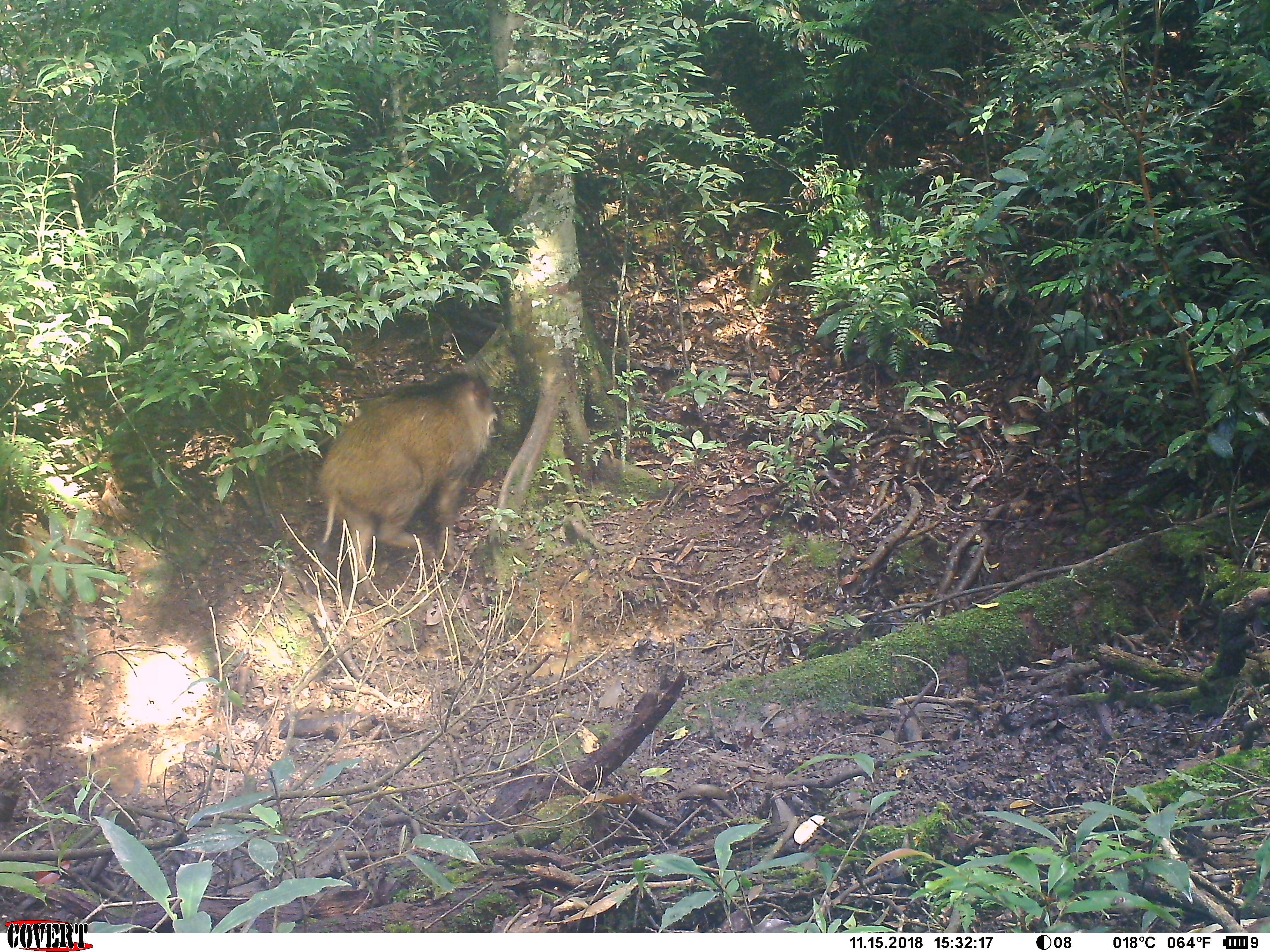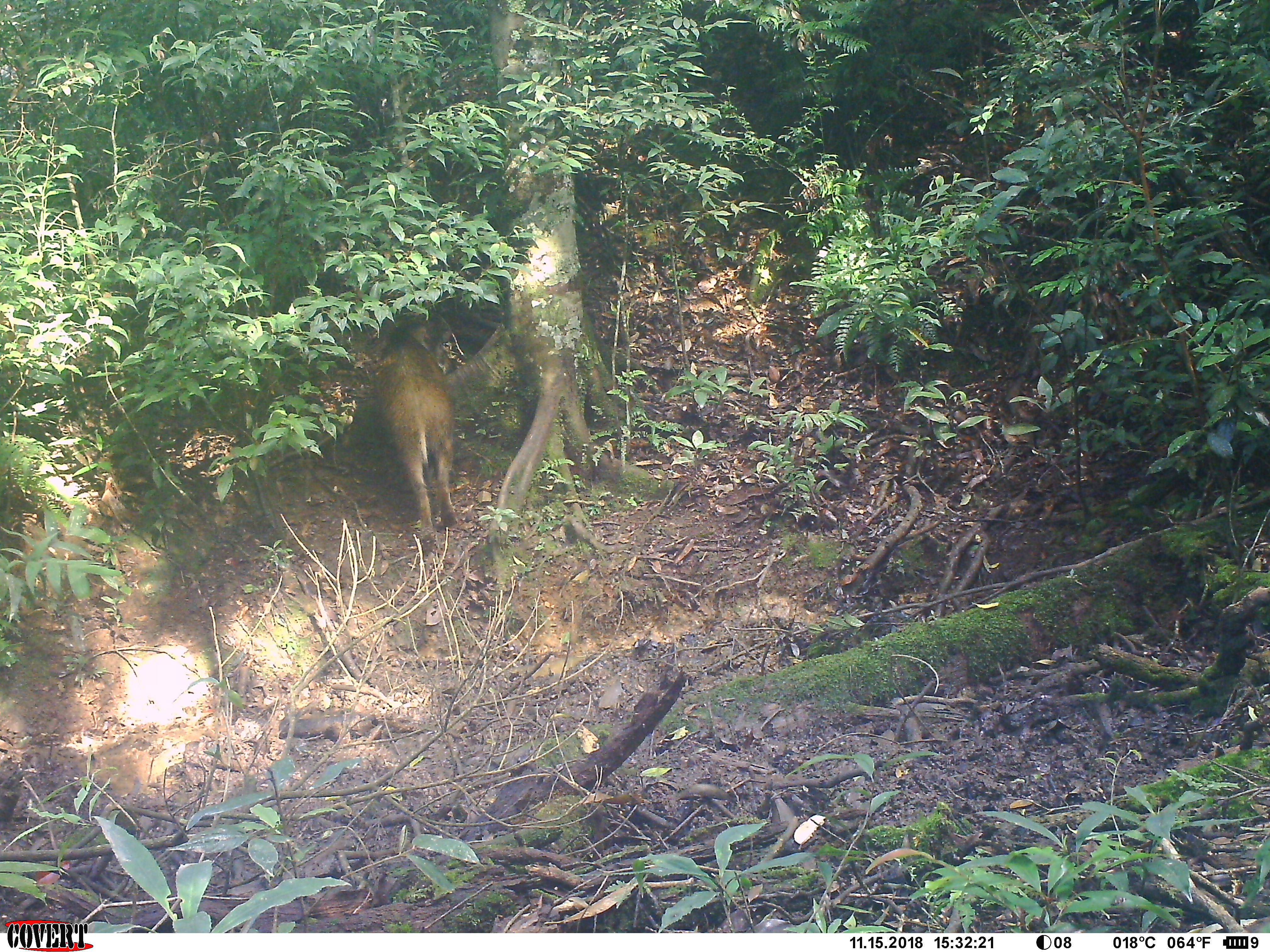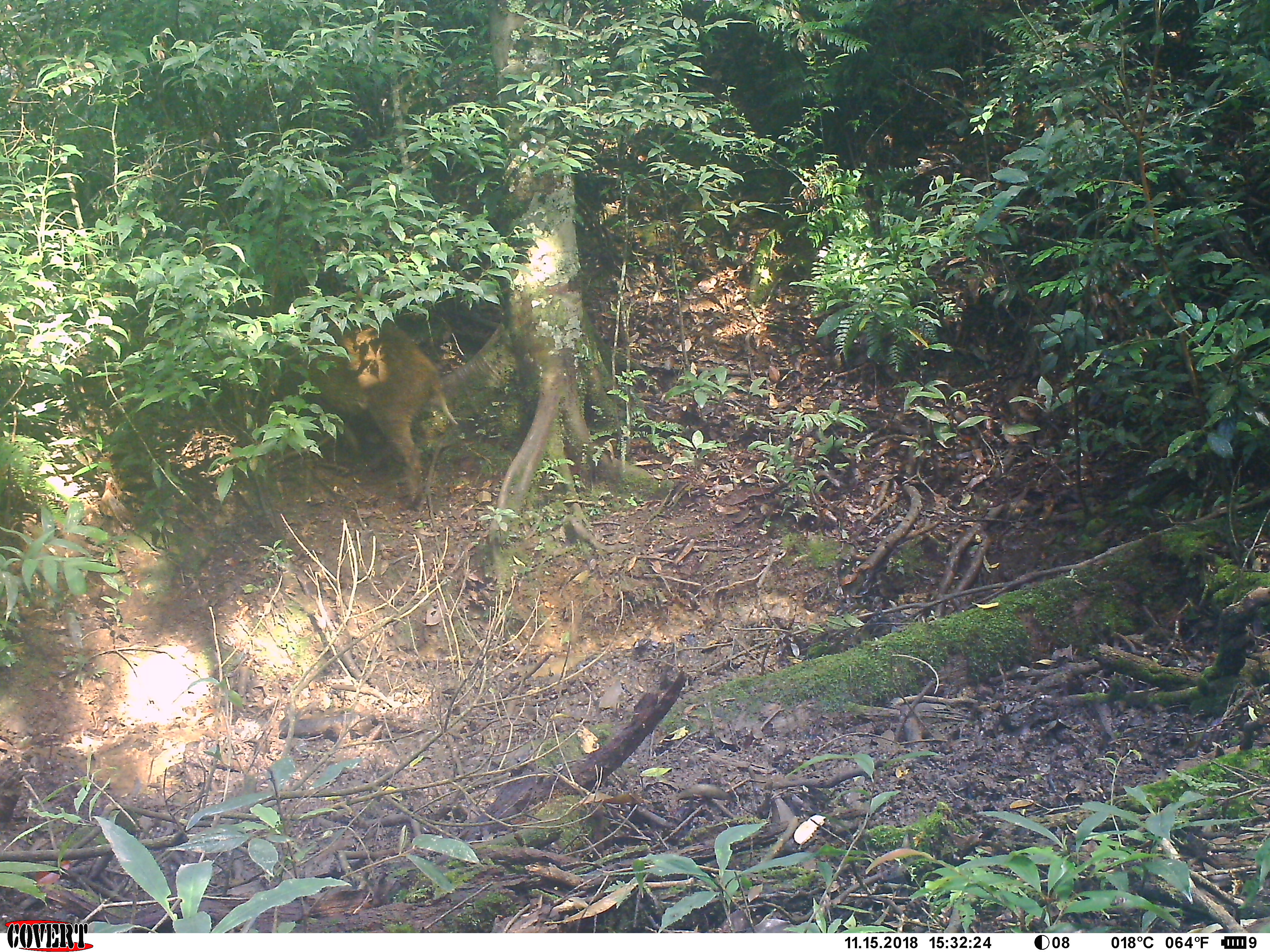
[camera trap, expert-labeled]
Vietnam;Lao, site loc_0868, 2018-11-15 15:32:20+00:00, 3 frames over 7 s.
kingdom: Animalia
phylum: Chordata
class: Mammalia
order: Artiodactyla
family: Suidae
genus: Sus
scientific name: Sus scrofa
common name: eurasian wild pig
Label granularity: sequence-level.